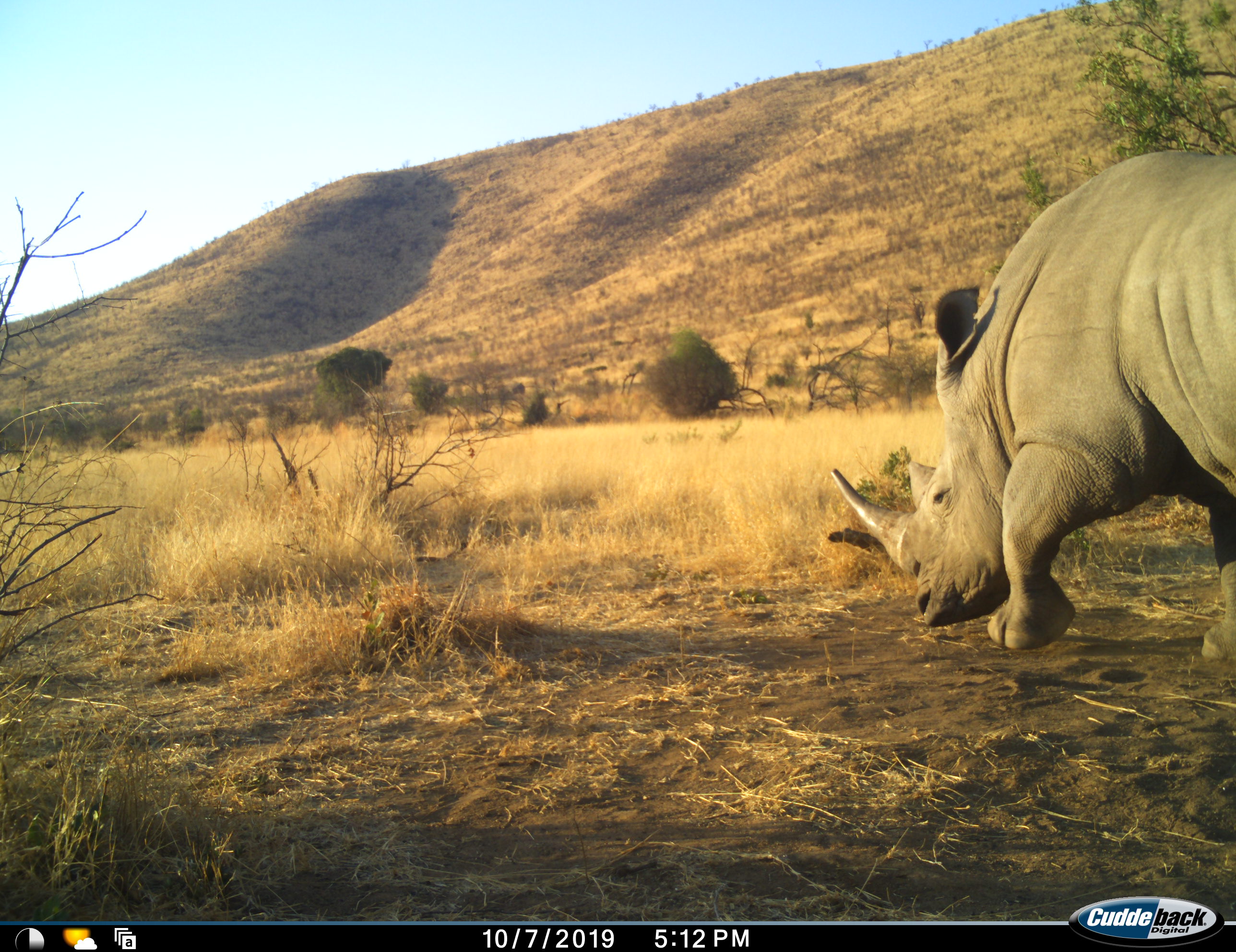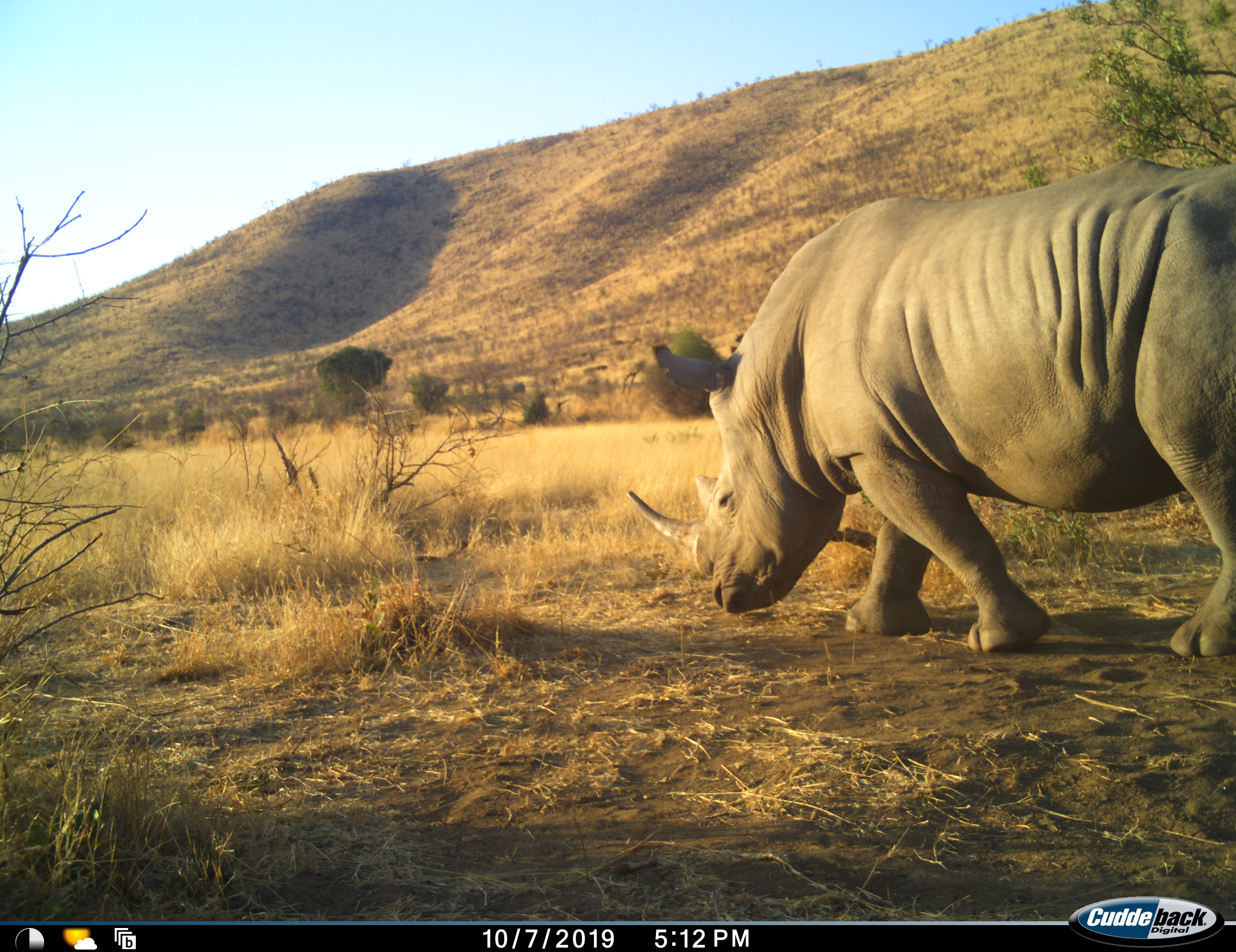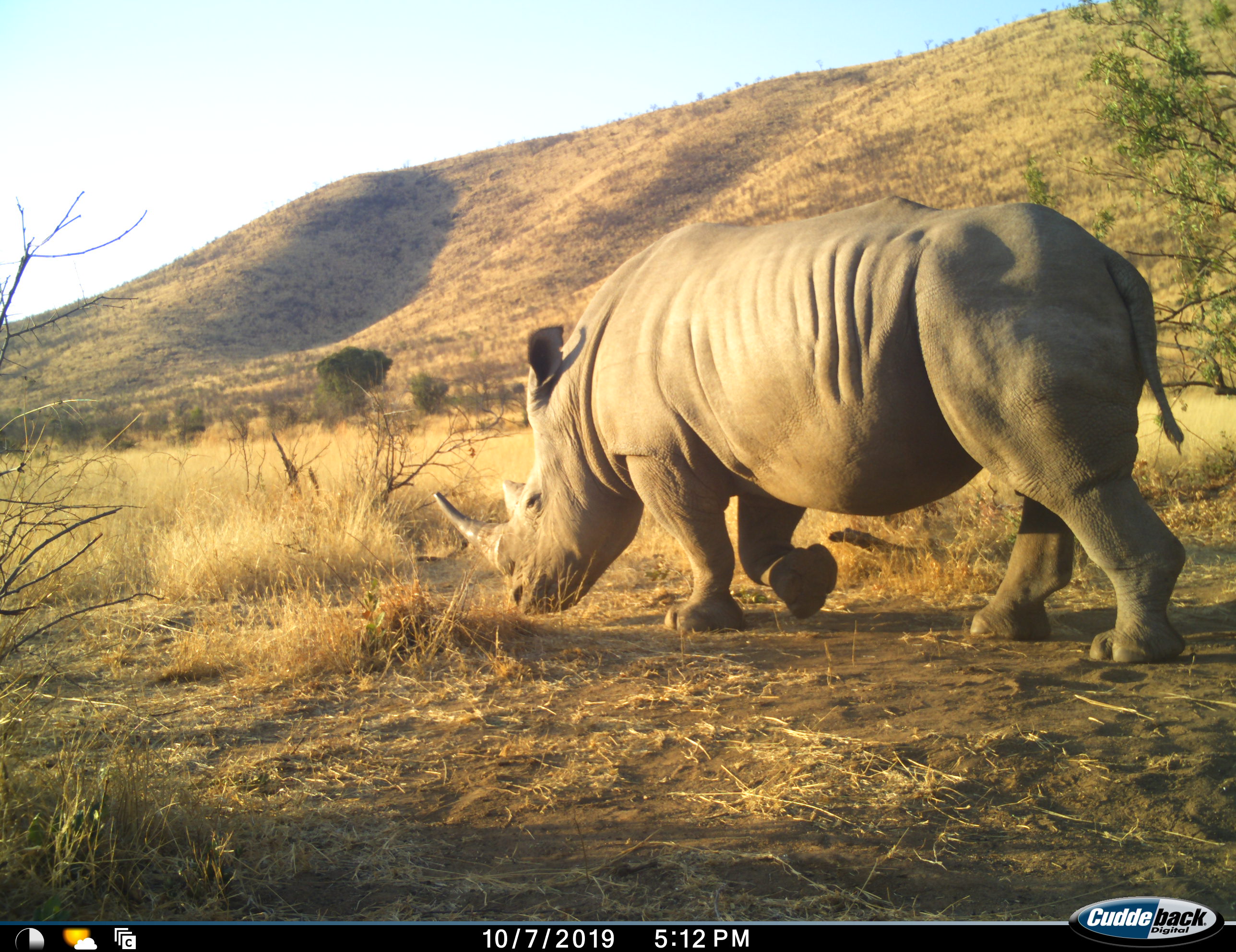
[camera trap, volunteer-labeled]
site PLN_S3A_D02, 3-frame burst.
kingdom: Animalia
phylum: Chordata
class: Mammalia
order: Perissodactyla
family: Rhinocerotidae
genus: Ceratotherium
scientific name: Ceratotherium simum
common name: white rhinoceros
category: rhinoceroswhite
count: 1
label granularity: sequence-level